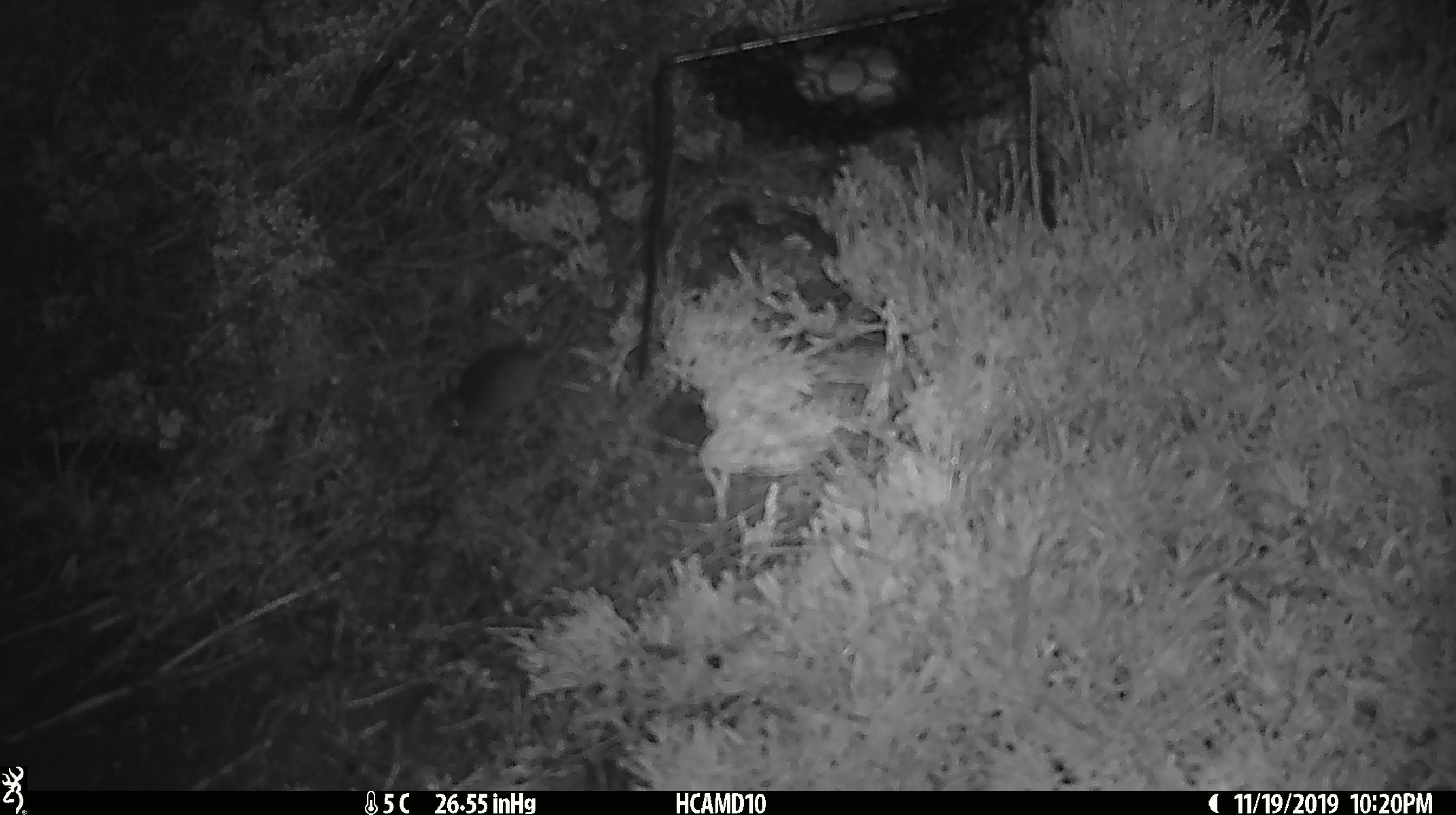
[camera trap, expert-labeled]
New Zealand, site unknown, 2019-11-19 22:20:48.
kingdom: Animalia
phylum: Chordata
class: Mammalia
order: Rodentia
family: Muridae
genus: Mus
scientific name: Mus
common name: mouse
Mouse (Mus).